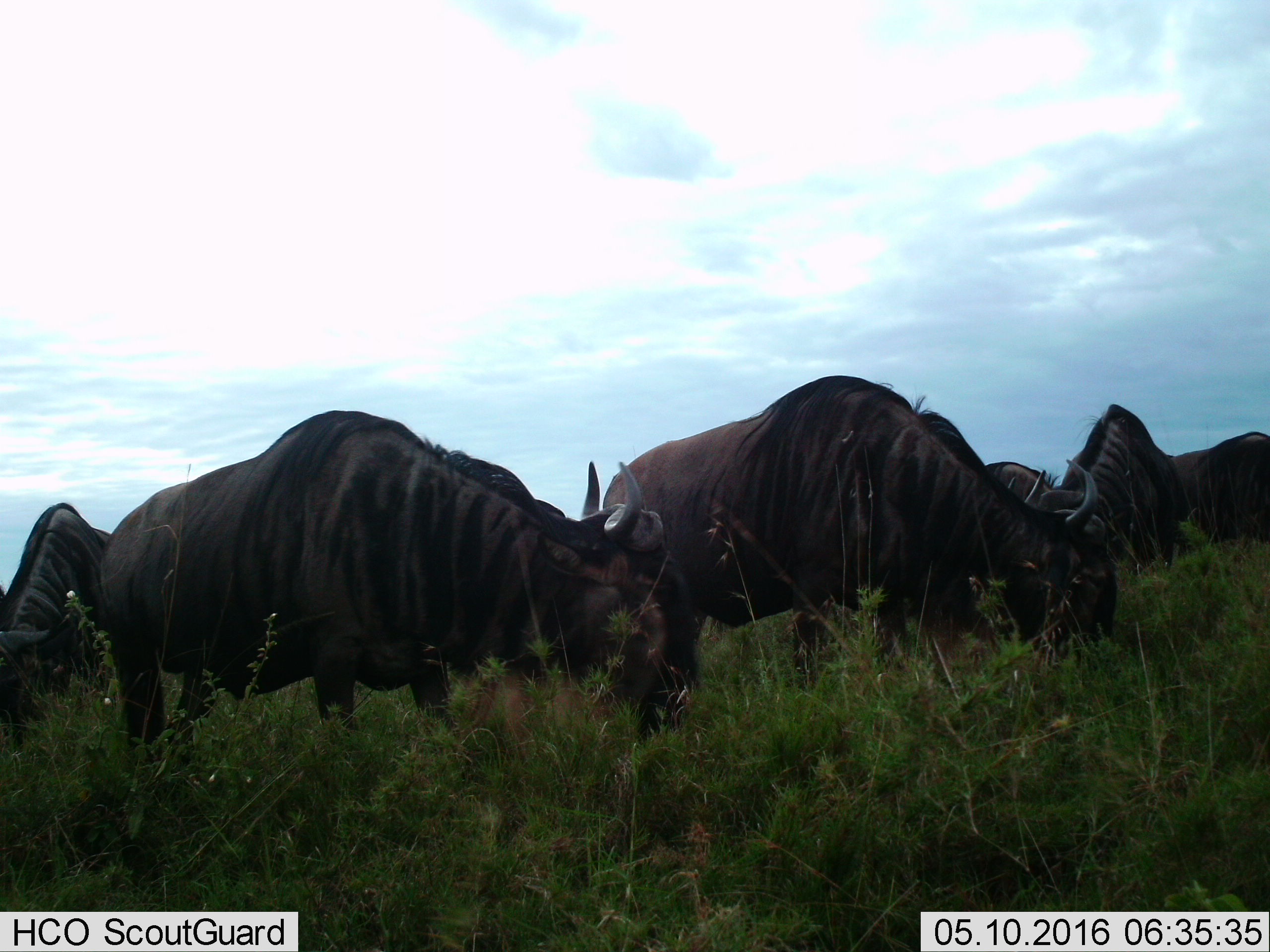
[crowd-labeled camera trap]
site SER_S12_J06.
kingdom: Animalia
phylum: Chordata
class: Mammalia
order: Artiodactyla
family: Bovidae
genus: Connochaetes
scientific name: Connochaetes taurinus taurinus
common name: blue wildebeest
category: wildebeestblue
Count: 6.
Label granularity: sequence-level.